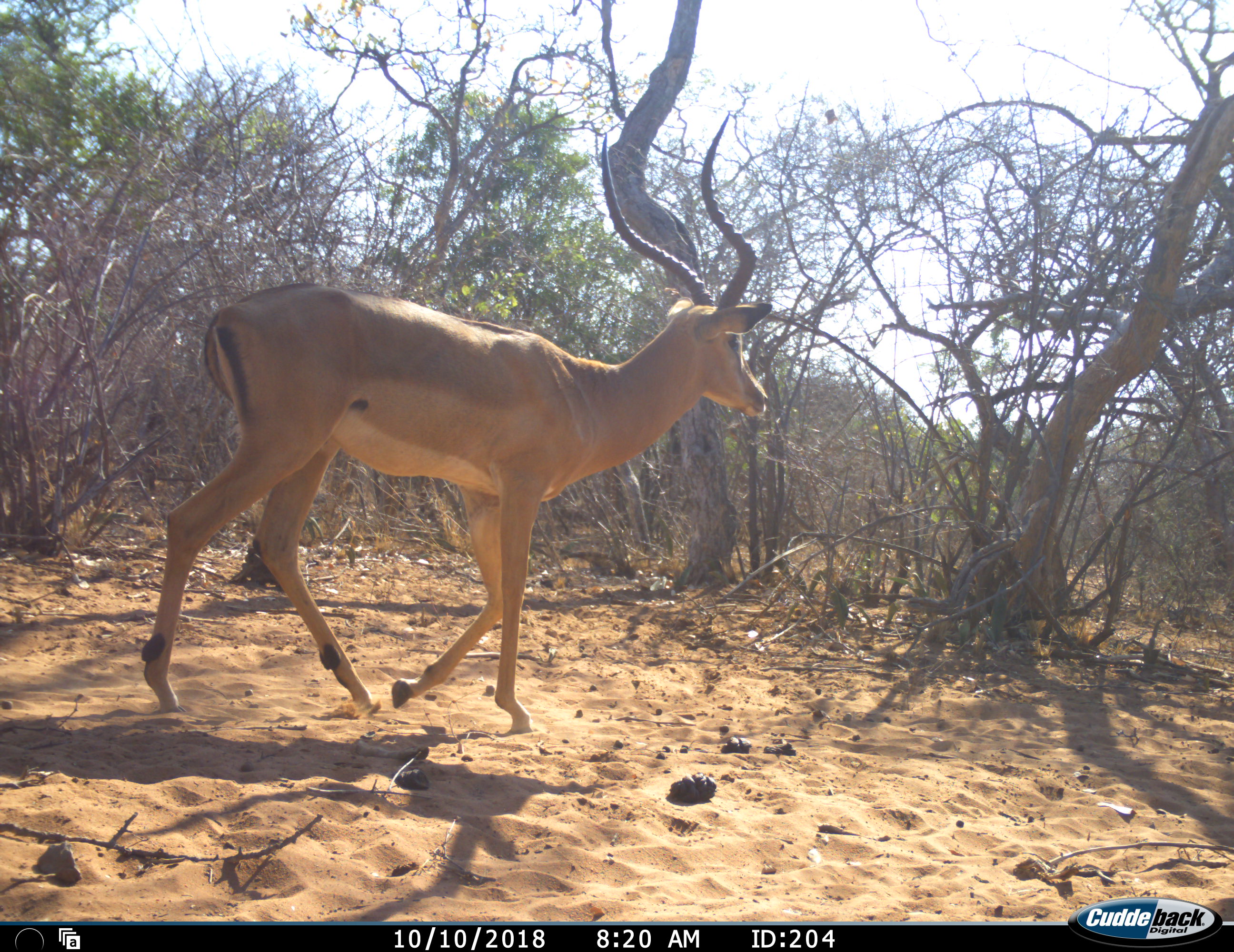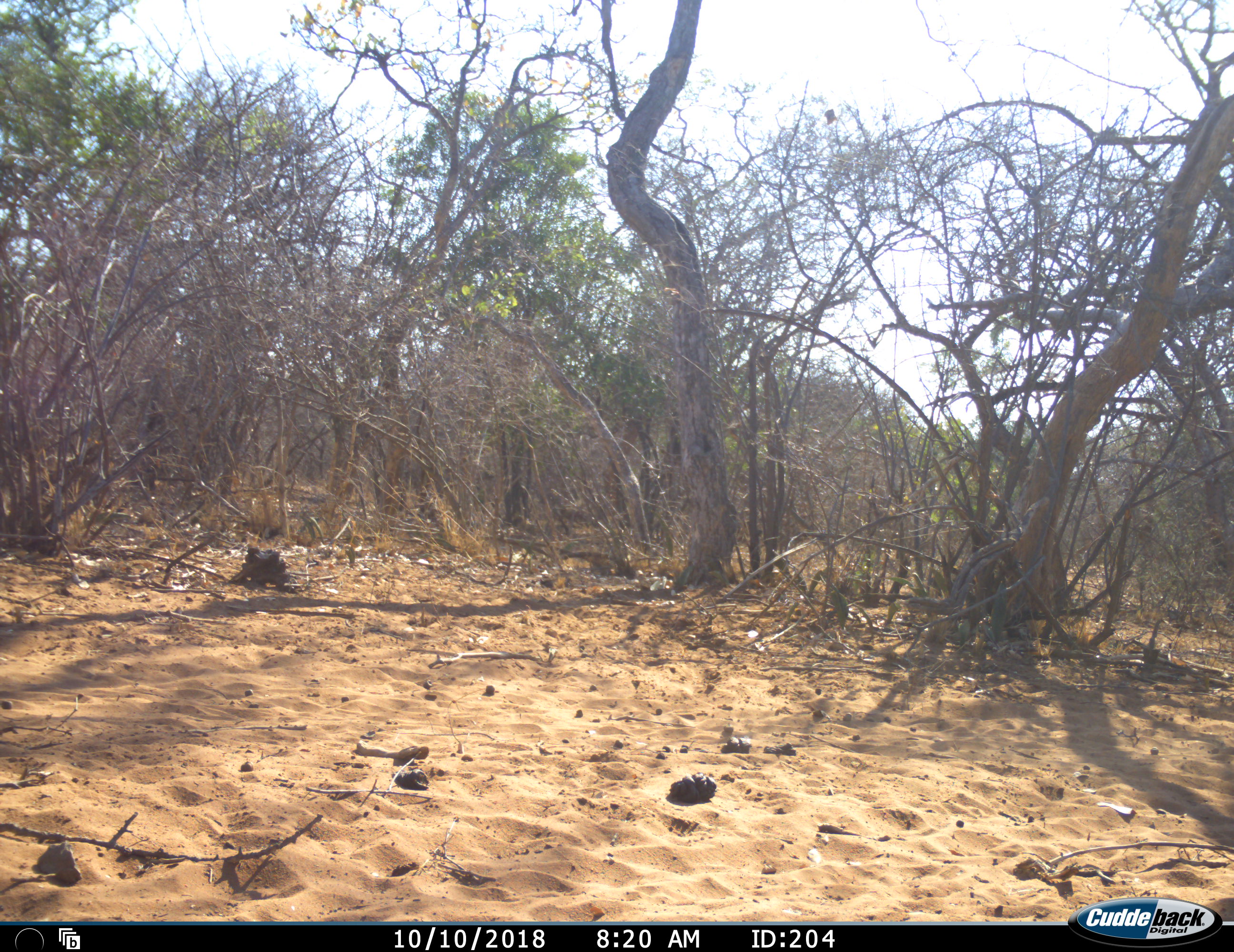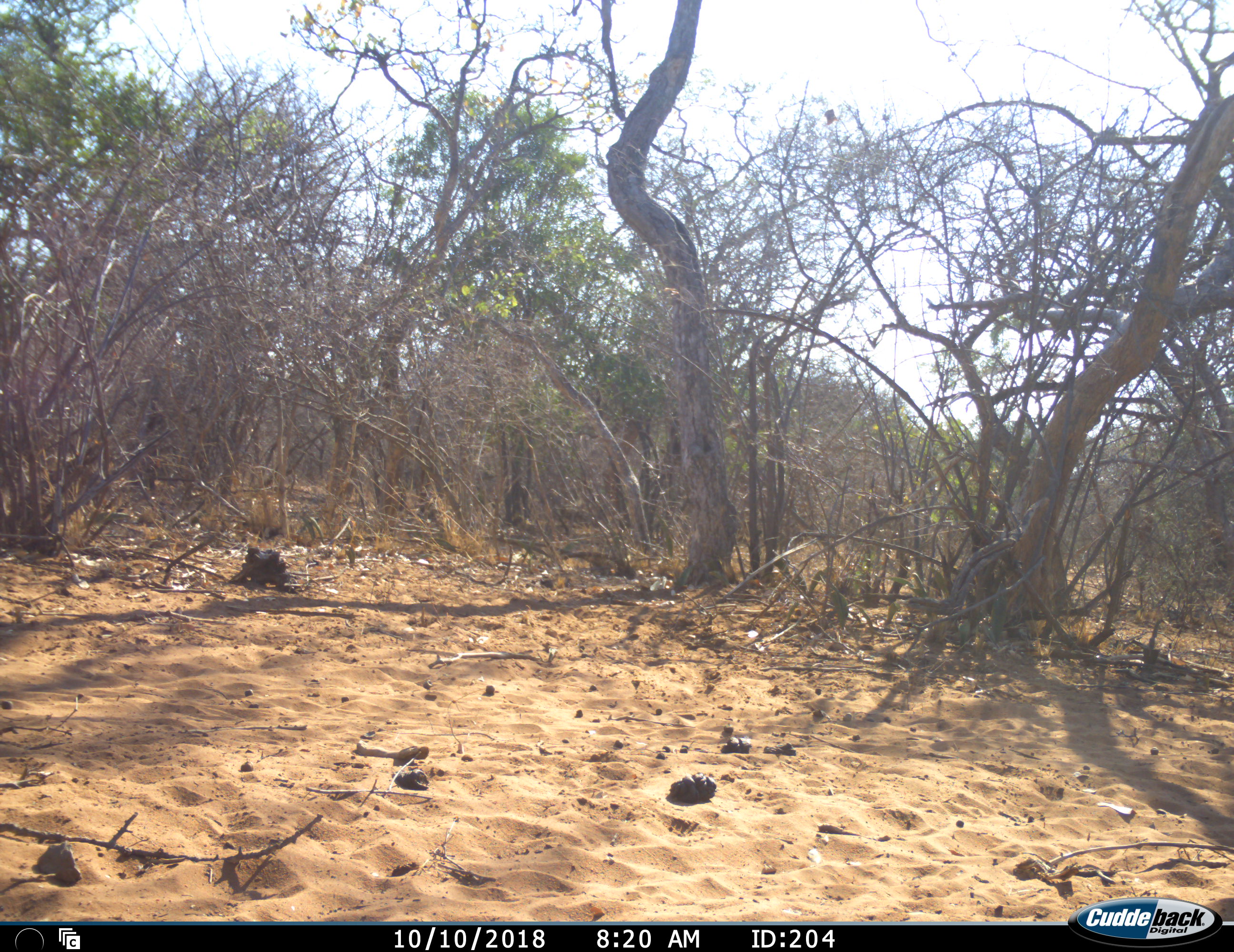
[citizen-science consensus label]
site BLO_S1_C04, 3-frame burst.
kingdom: Animalia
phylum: Chordata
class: Mammalia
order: Artiodactyla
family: Bovidae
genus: Aepyceros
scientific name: Aepyceros melampus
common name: impala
Impala (Aepyceros melampus), count 1. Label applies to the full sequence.